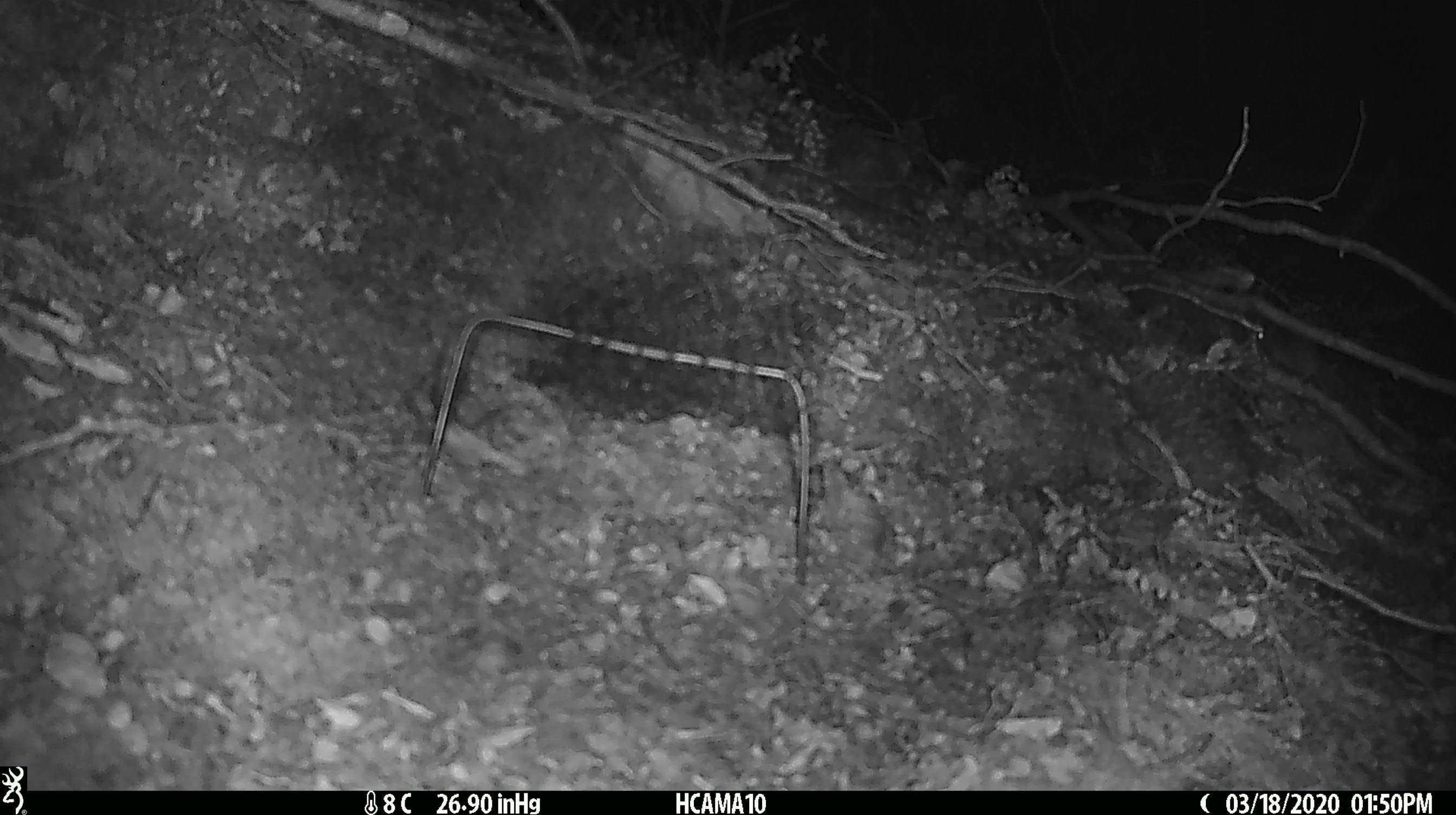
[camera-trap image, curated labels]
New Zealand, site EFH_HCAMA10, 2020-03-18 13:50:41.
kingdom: Animalia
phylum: Chordata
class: Mammalia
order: Rodentia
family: Muridae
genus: Mus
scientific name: Mus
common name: mouse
Mouse (Mus).